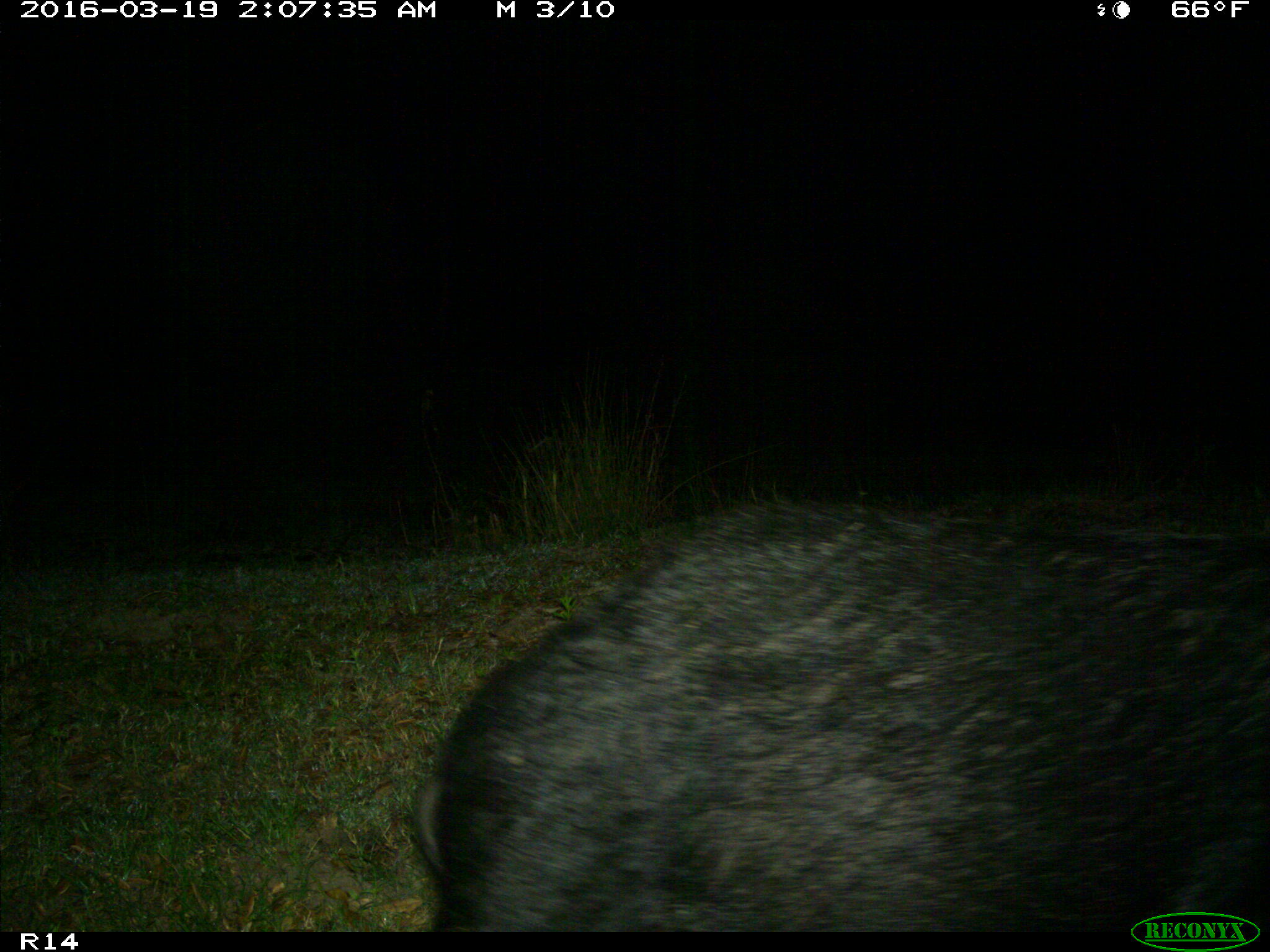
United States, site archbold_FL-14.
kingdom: Animalia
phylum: Chordata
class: Mammalia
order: Artiodactyla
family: Suidae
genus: Sus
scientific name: Sus scrofa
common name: wild boar